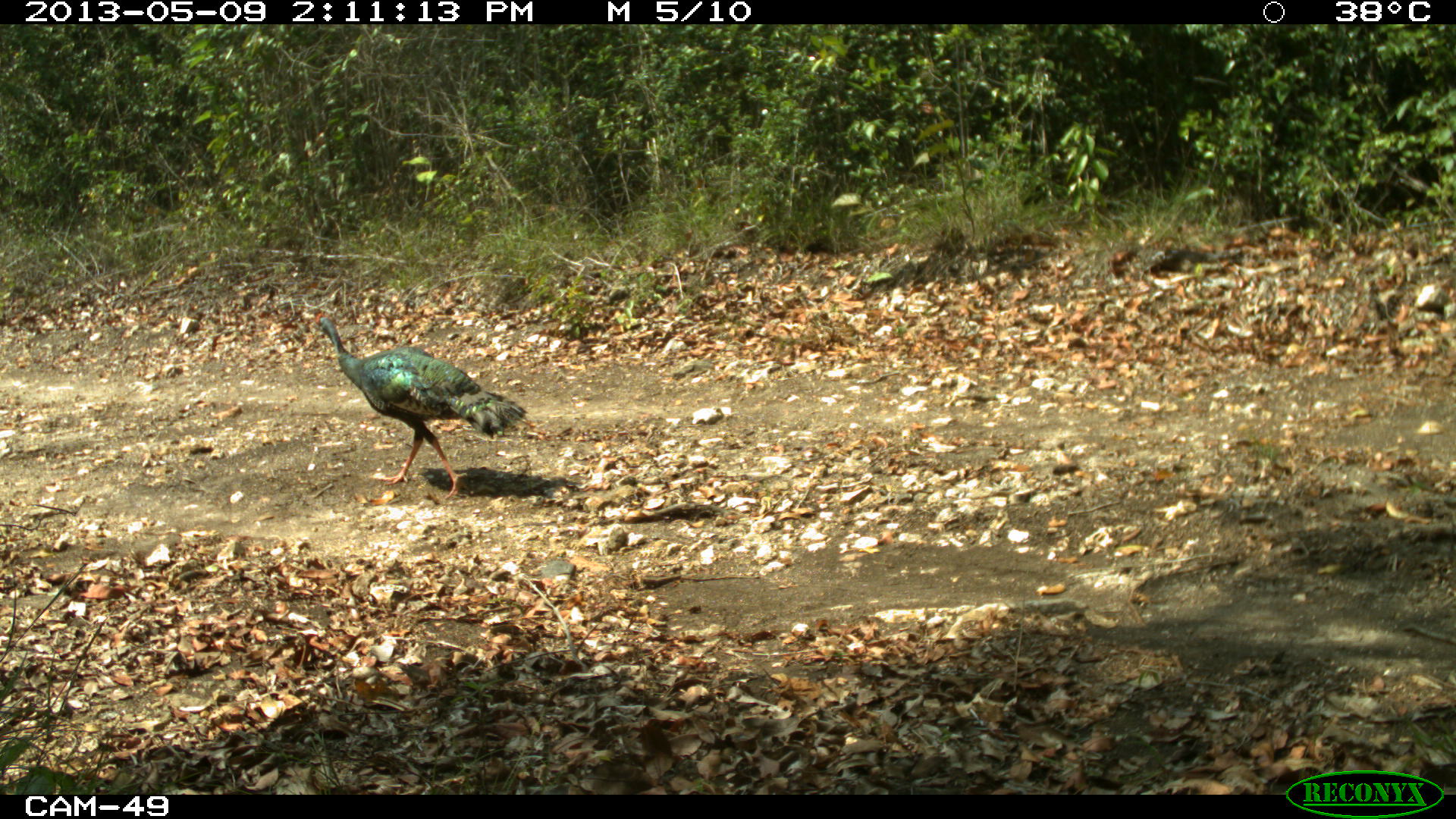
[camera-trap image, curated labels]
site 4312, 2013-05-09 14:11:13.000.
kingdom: Animalia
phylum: Chordata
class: Aves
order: Galliformes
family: Phasianidae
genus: Meleagris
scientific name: Meleagris ocellata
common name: ocellated turkey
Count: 1.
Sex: male.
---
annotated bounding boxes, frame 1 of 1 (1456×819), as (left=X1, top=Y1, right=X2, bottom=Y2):
meleagris ocellata: (left=307, top=312, right=529, bottom=501)